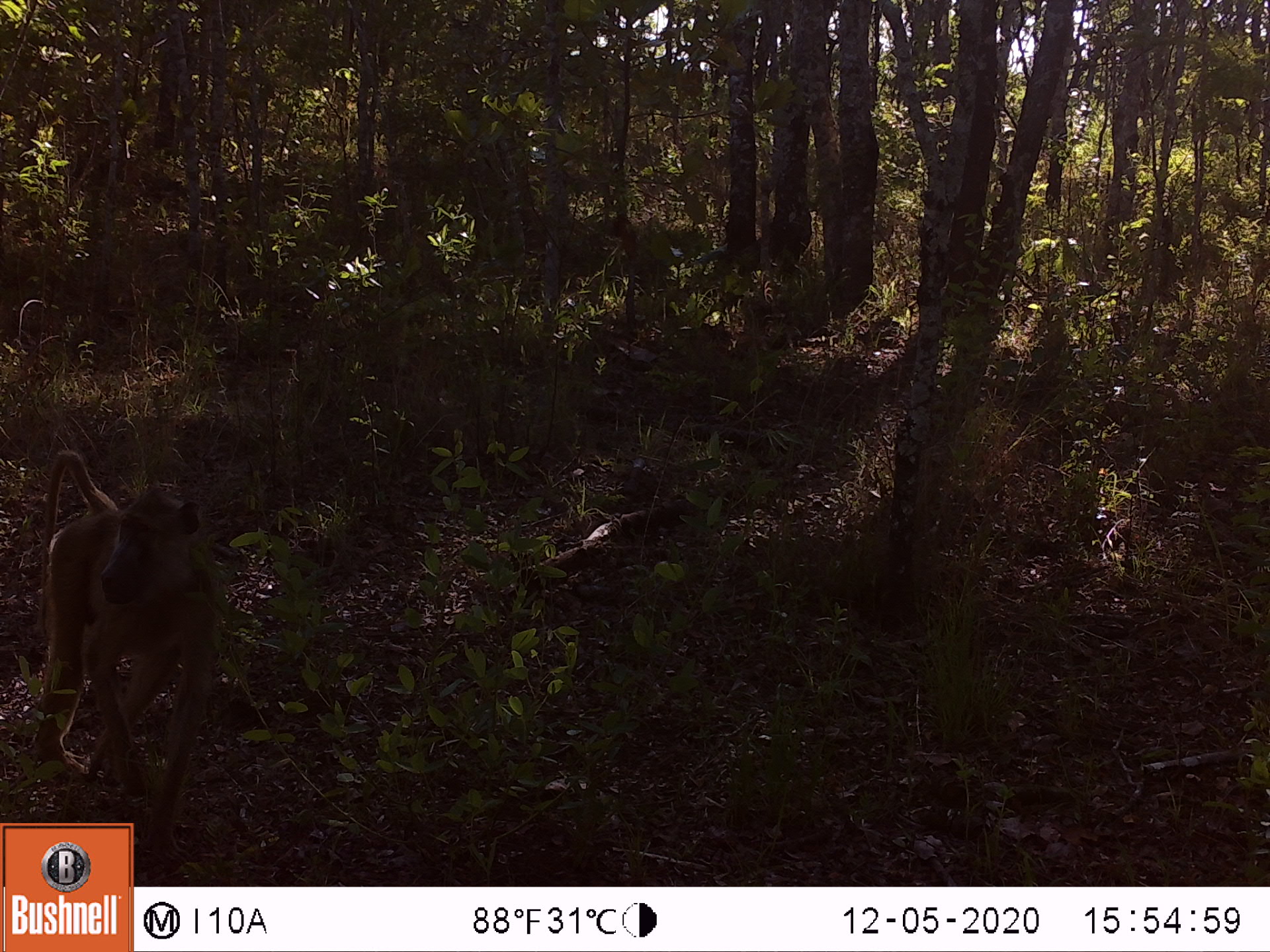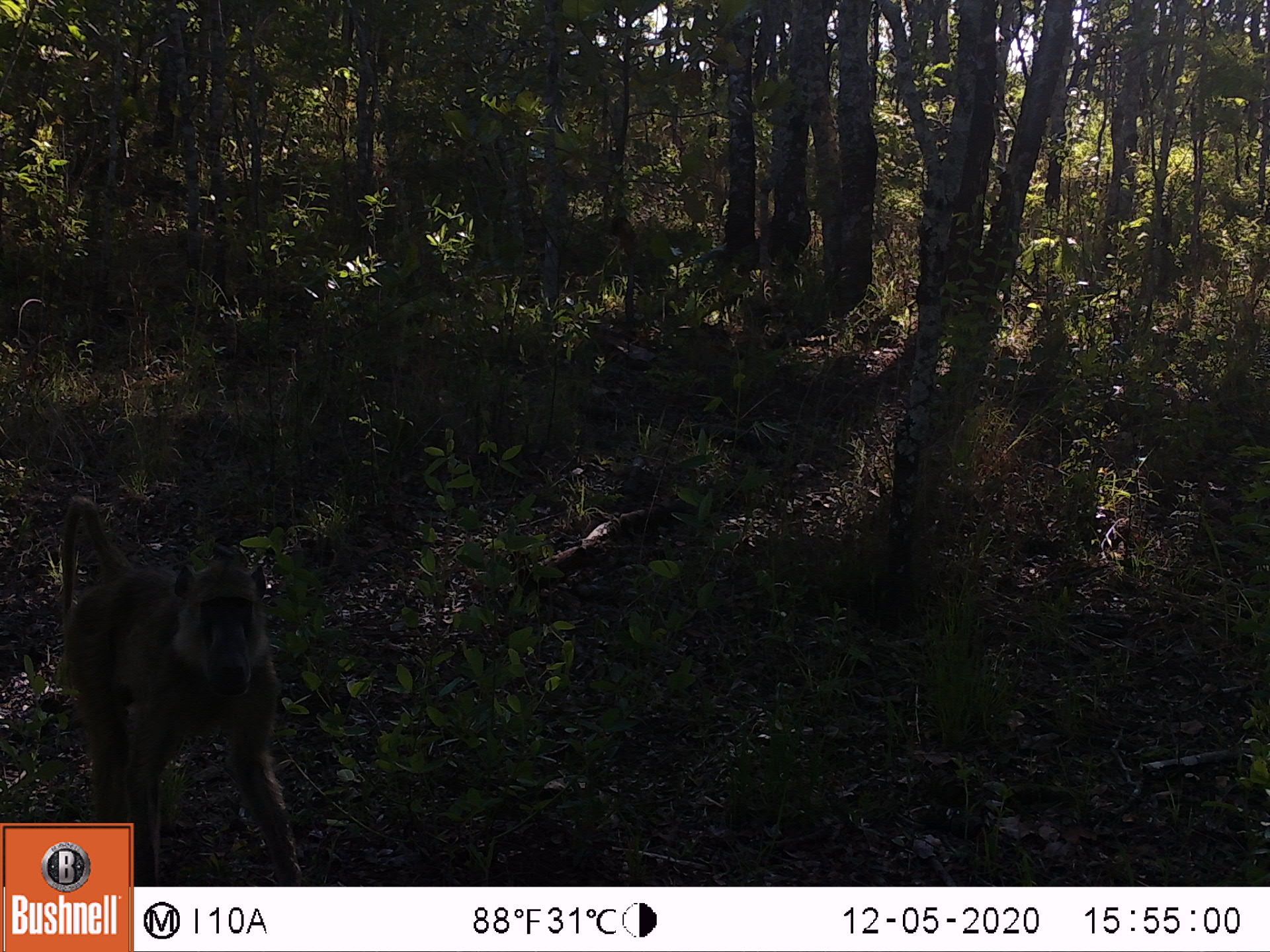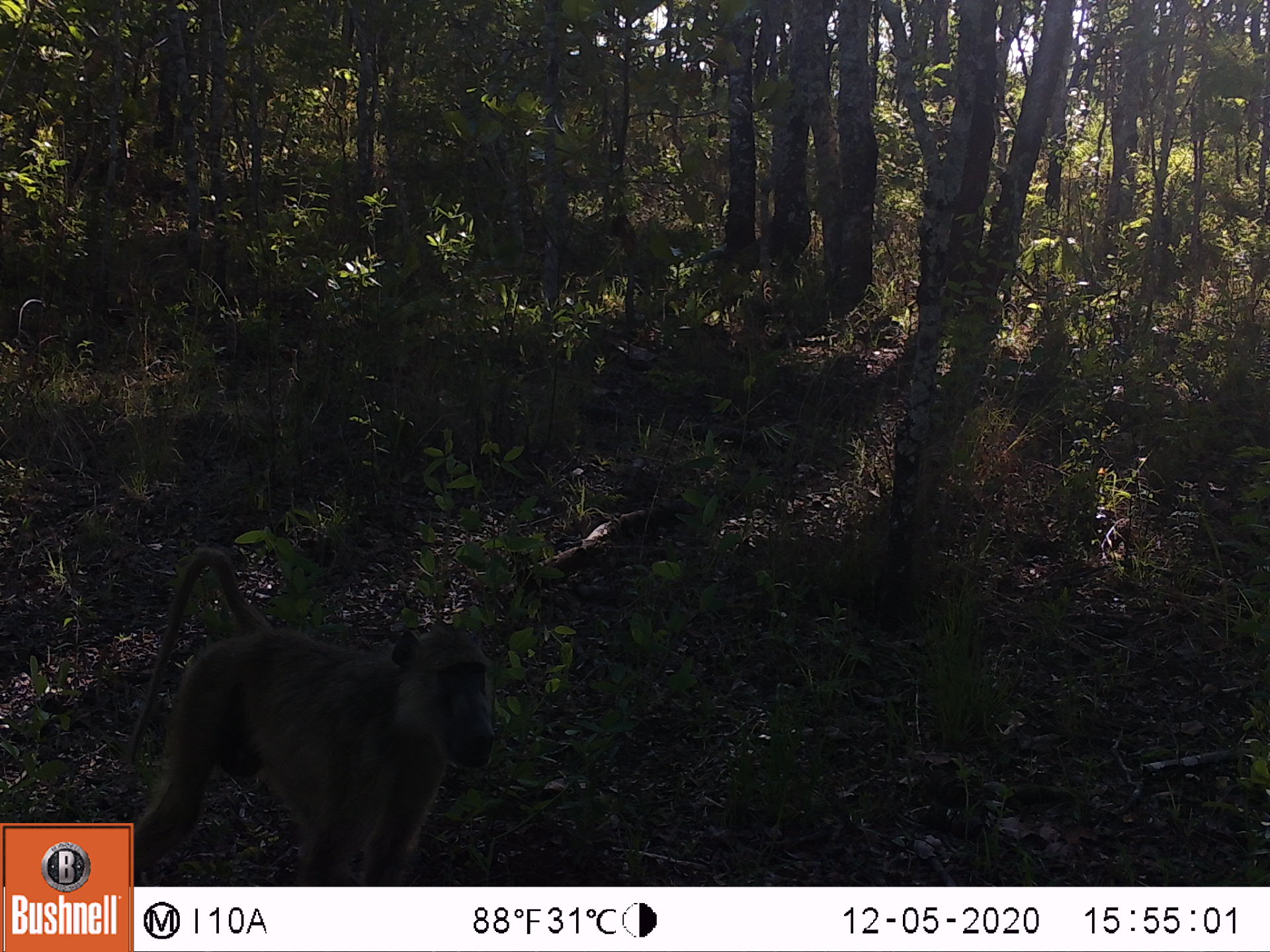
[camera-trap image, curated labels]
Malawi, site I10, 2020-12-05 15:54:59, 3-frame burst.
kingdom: Animalia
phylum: Chordata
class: Mammalia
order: Primates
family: Cercopithecidae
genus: Papio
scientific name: Papio cynocephalus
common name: yellow baboon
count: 1